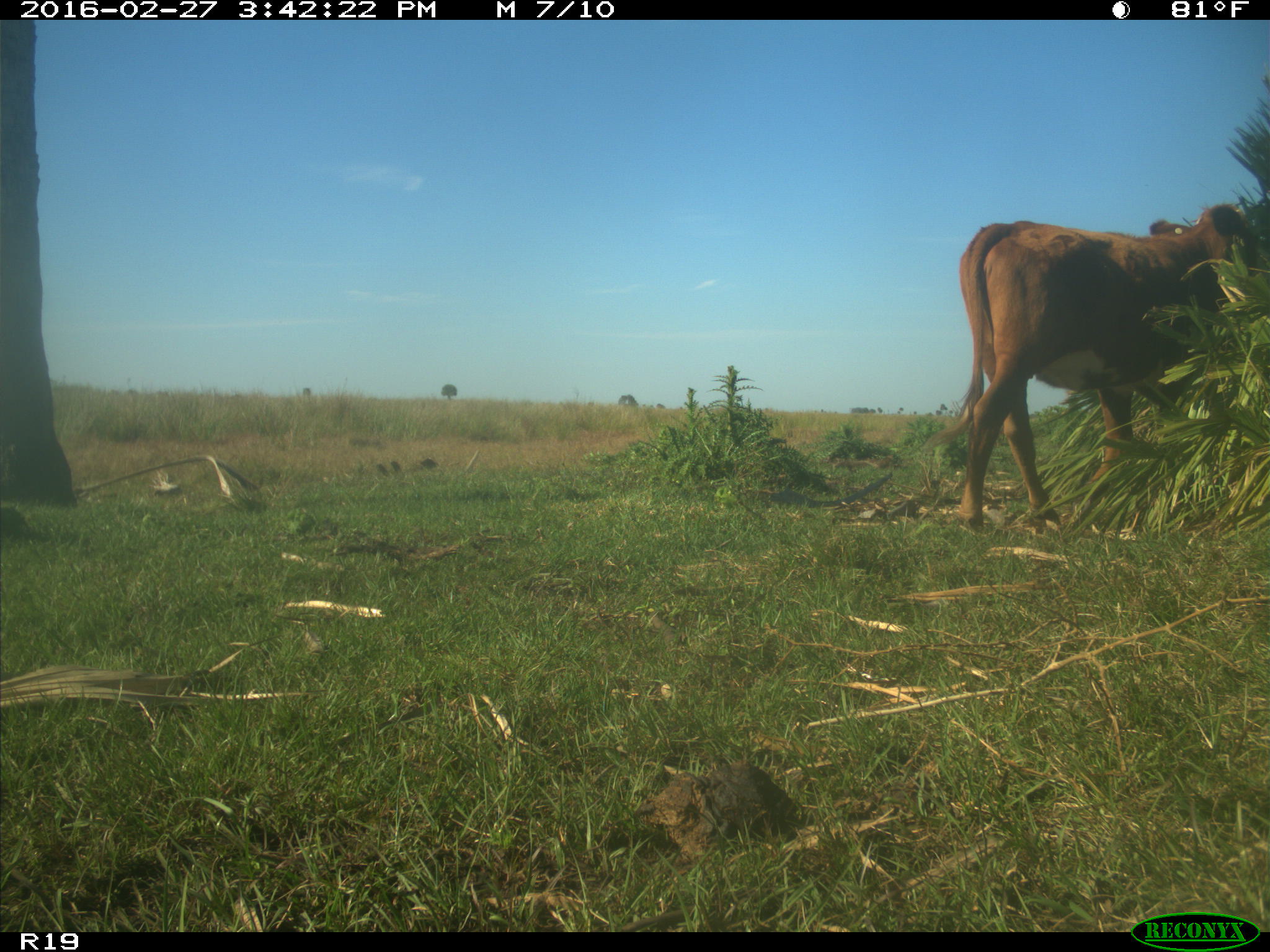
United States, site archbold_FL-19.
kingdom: Animalia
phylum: Chordata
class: Mammalia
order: Artiodactyla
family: Bovidae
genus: Bos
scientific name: Bos taurus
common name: domestic cow